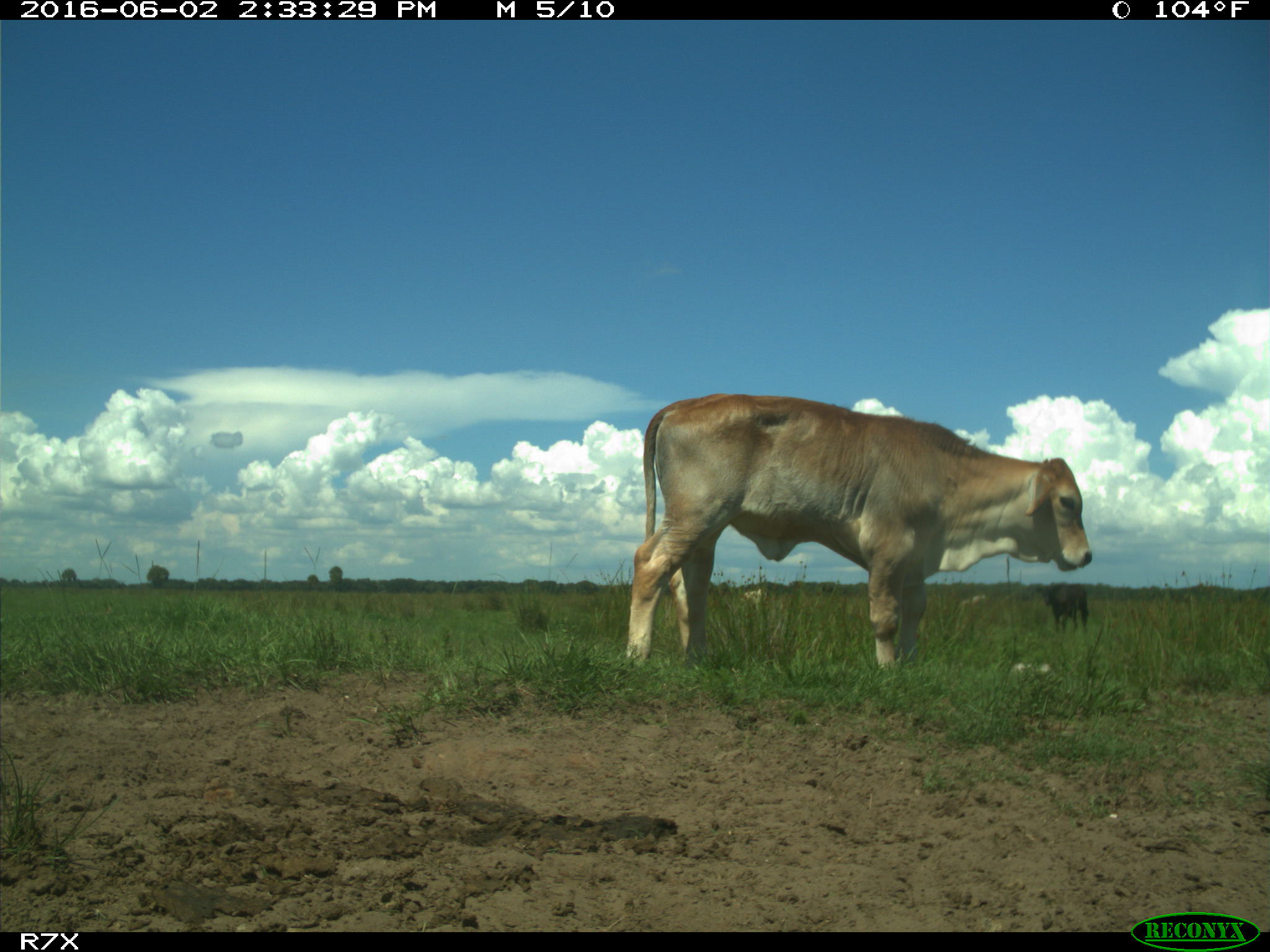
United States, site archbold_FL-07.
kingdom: Animalia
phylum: Chordata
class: Mammalia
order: Artiodactyla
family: Bovidae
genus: Bos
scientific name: Bos taurus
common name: domestic cow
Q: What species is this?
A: Bos taurus (domestic cow).